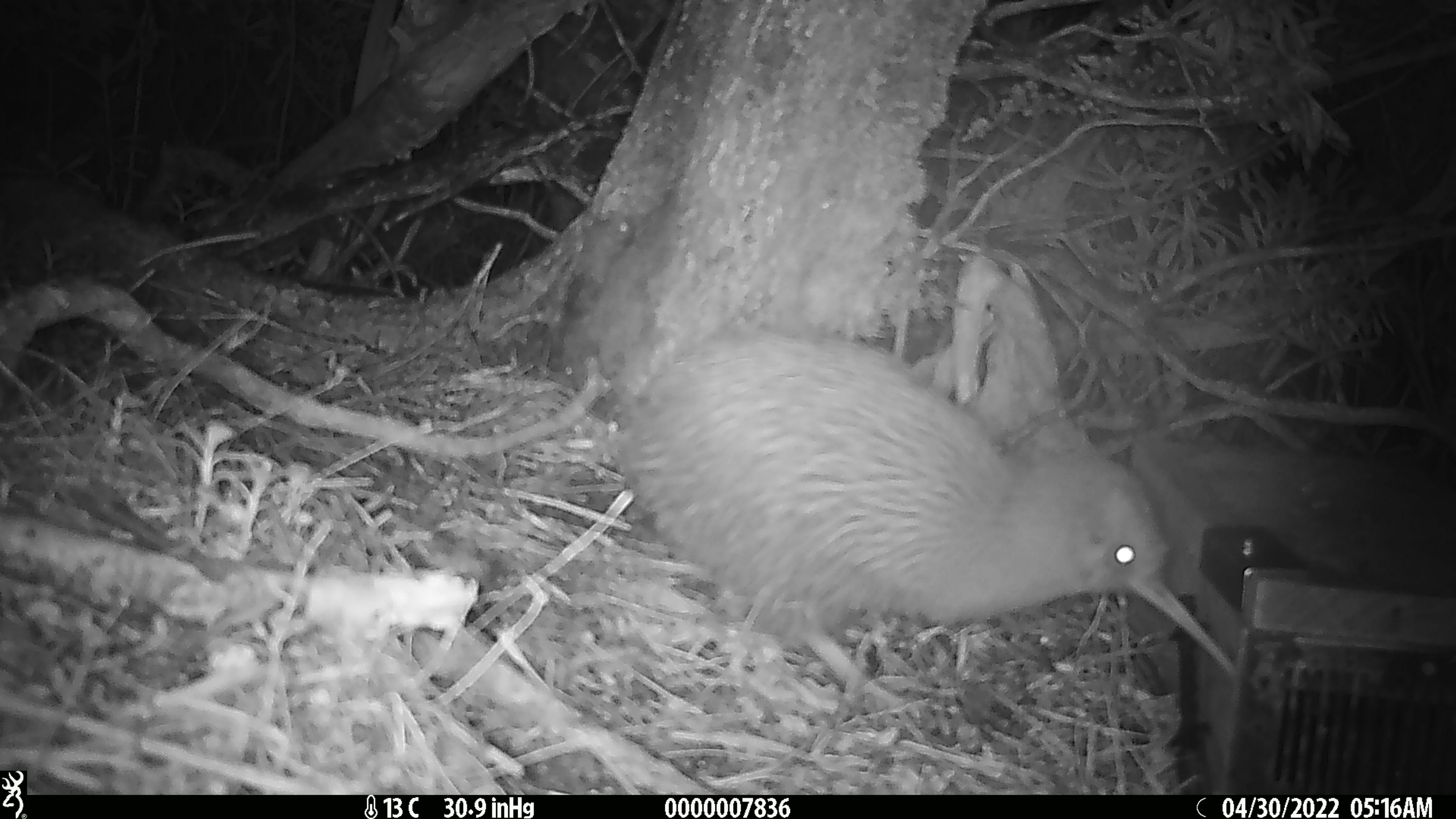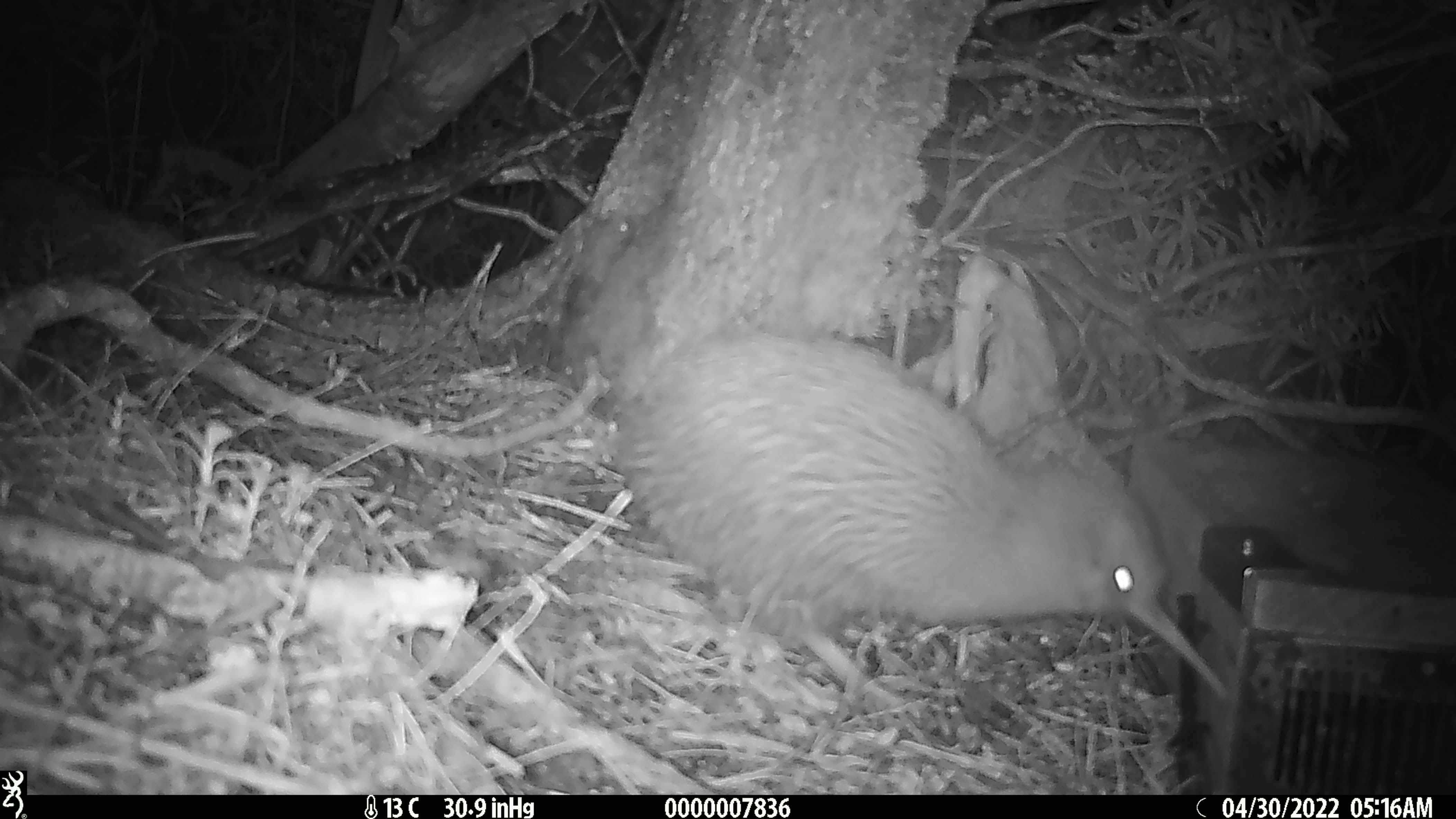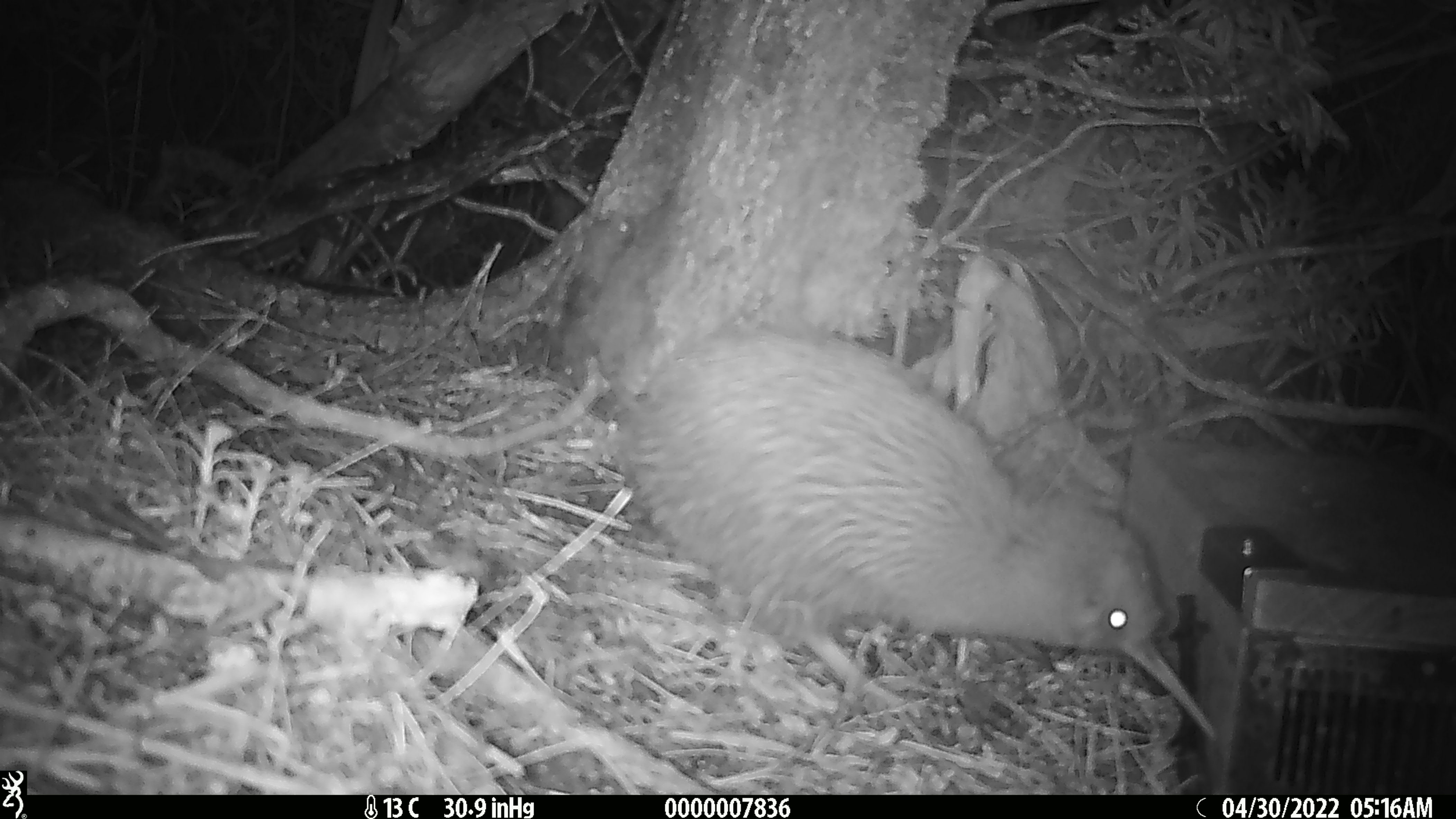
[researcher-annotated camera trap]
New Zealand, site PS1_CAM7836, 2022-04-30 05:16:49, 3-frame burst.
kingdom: Animalia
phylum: Chordata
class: Aves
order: Apterygiformes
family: Apterygidae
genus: Apteryx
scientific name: Apteryx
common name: kiwi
Kiwi (Apteryx).